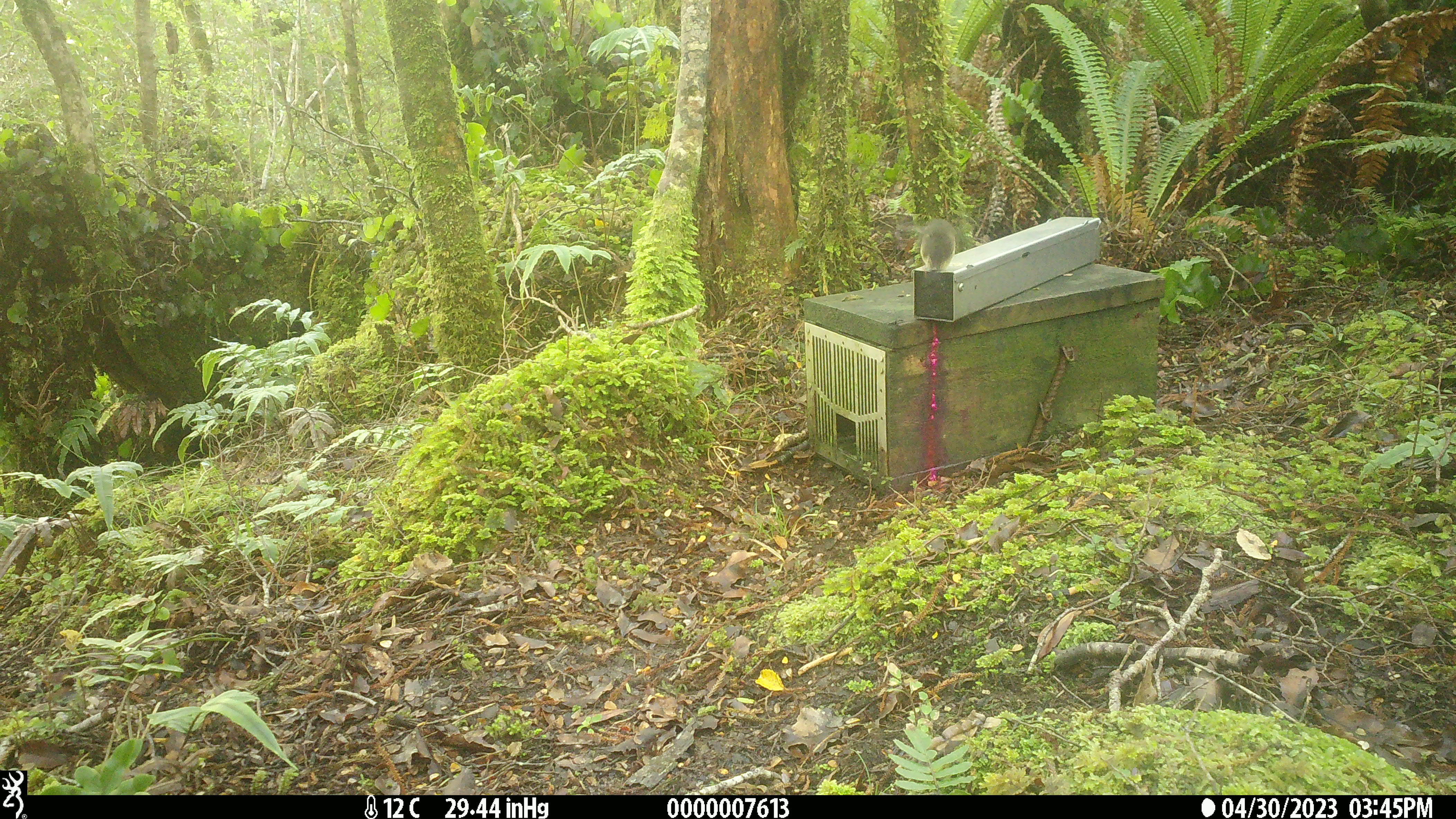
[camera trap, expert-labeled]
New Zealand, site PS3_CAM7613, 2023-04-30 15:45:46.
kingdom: Animalia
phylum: Chordata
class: Aves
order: Passeriformes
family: Petroicidae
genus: Petroica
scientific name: Petroica macrocephala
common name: tomtit